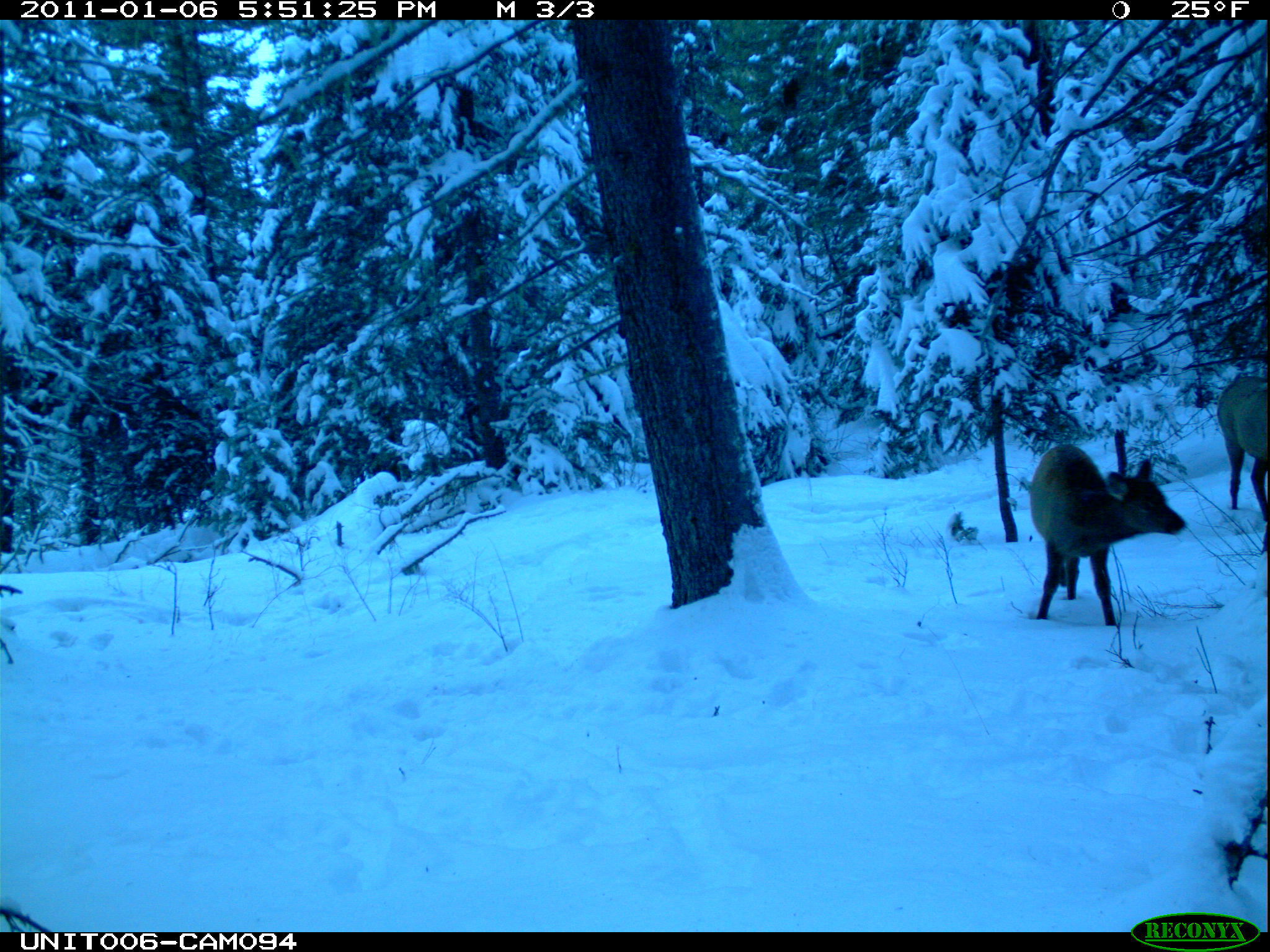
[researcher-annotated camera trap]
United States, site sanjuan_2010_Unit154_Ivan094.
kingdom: Animalia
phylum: Chordata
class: Mammalia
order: Artiodactyla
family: Cervidae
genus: Cervus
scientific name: Cervus elaphus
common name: red deer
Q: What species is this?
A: Cervus elaphus (red deer).